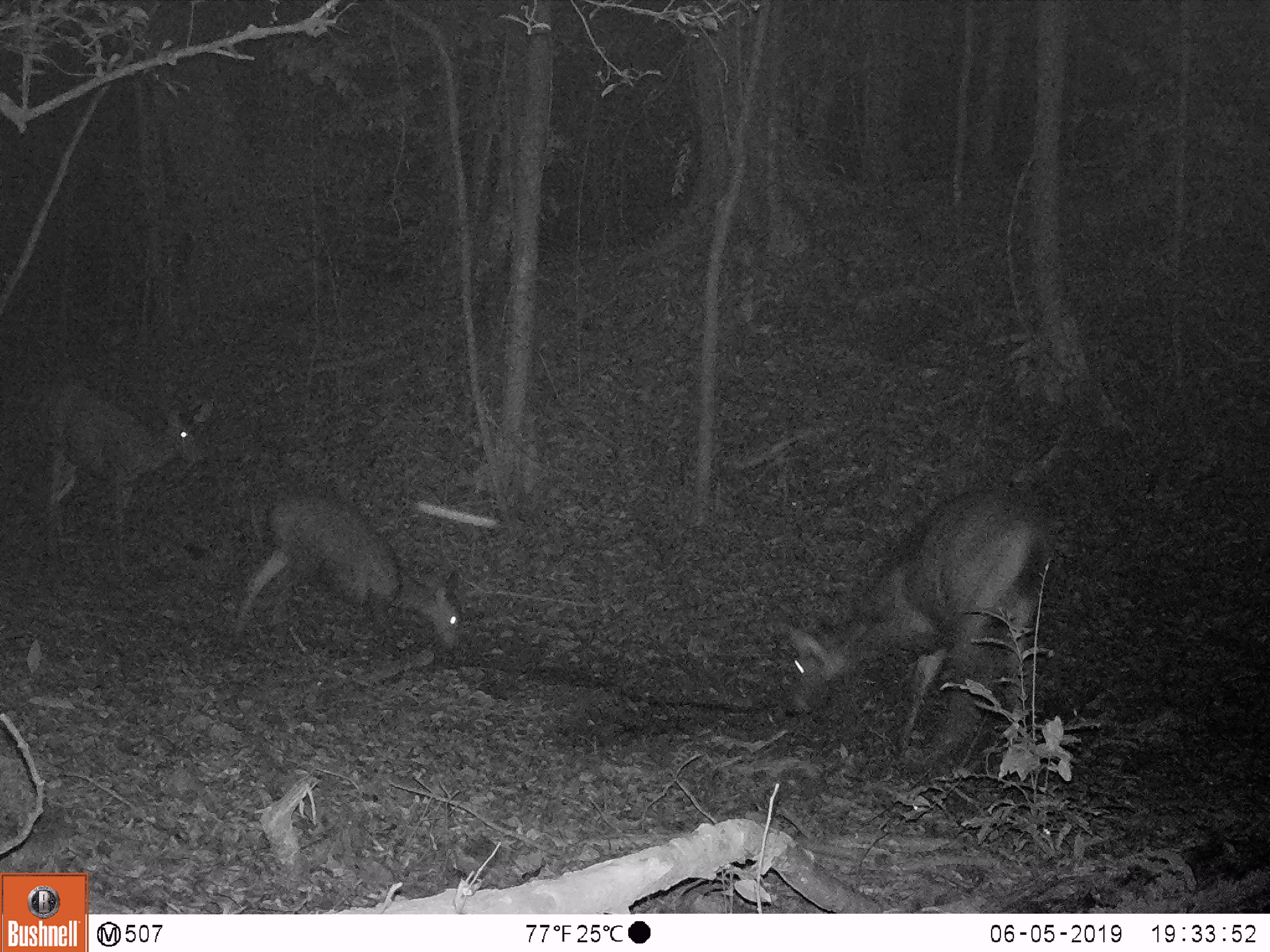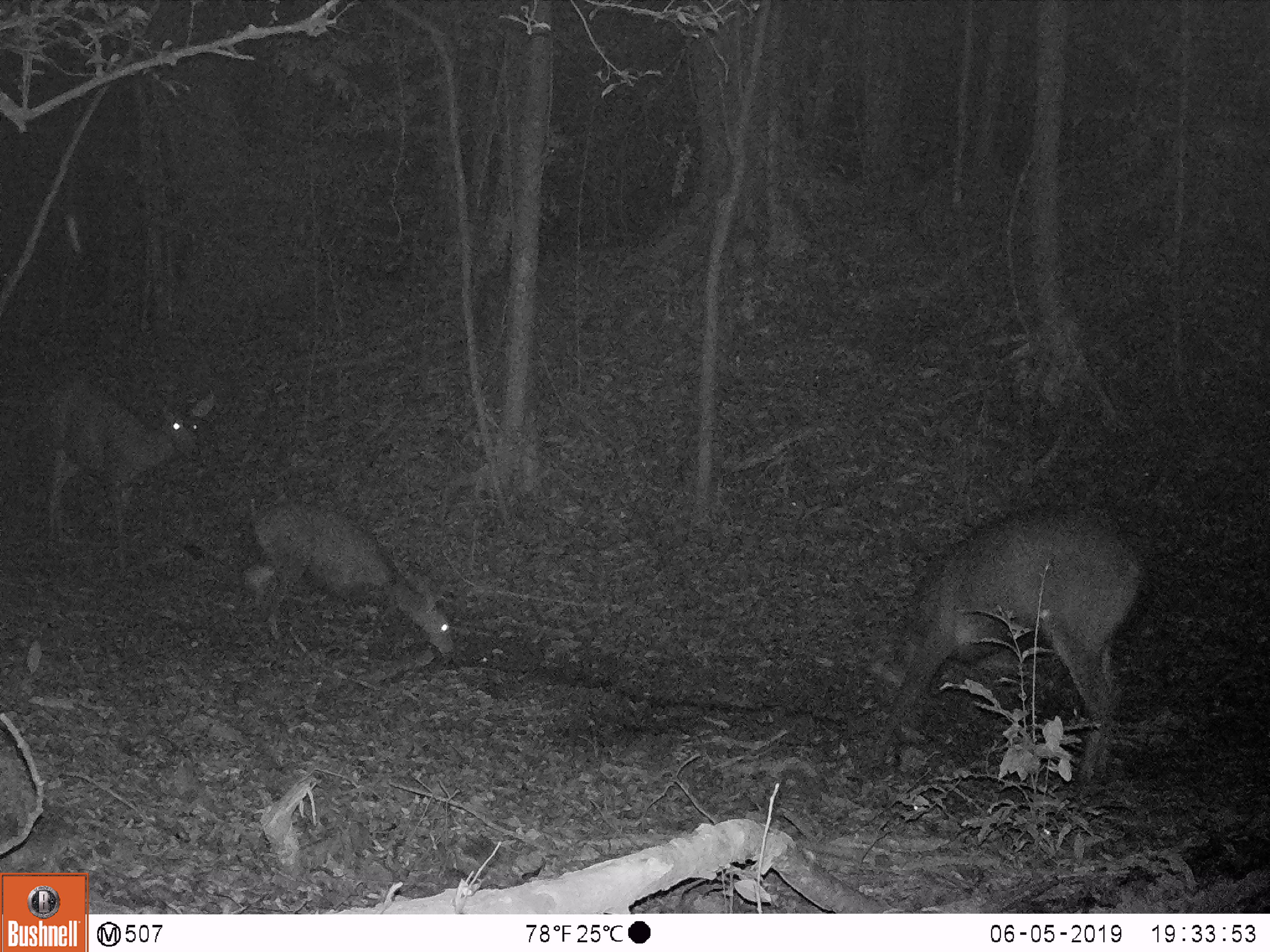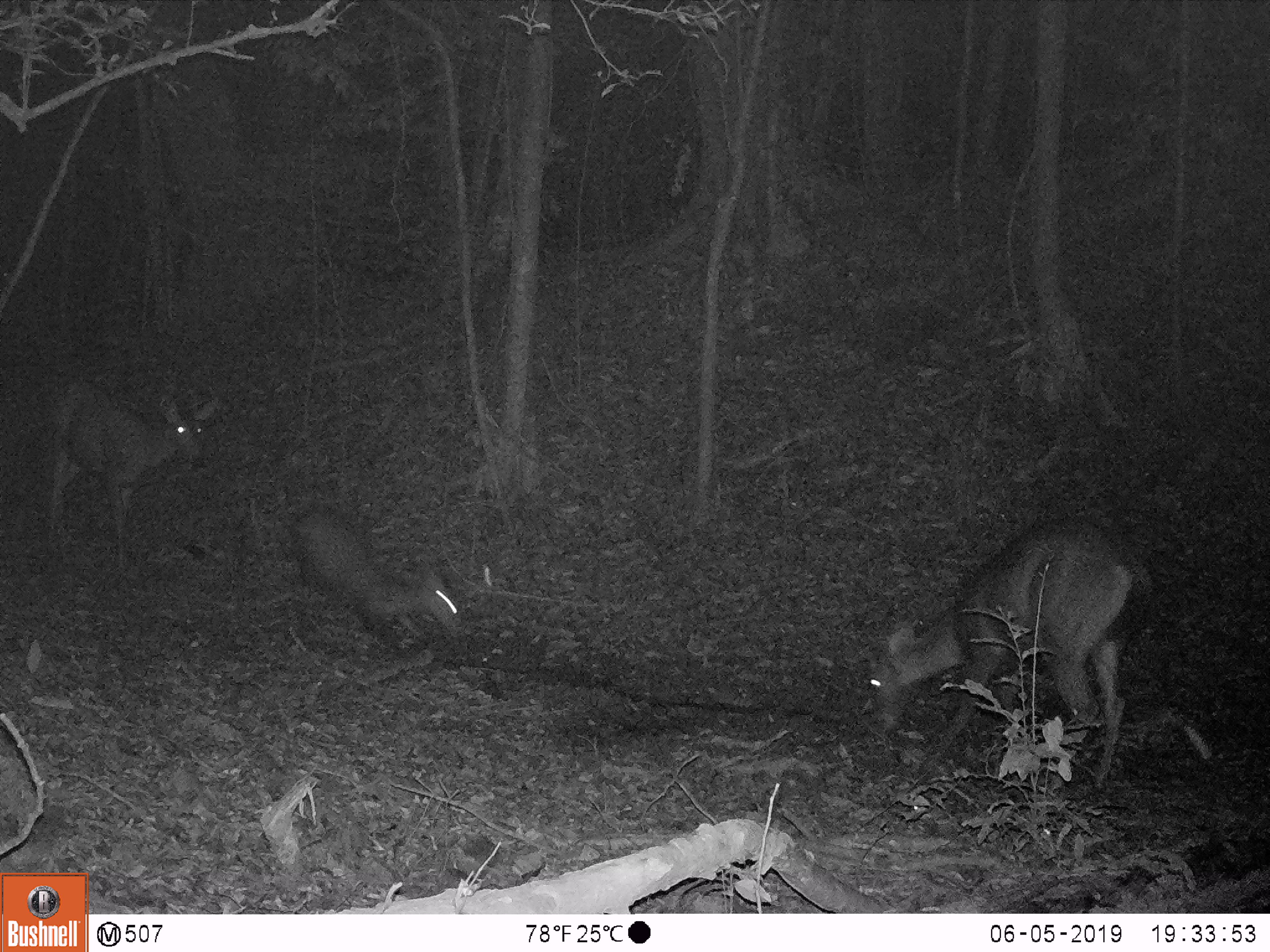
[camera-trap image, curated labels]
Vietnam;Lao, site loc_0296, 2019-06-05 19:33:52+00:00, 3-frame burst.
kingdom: Animalia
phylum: Chordata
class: Mammalia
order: Artiodactyla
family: Cervidae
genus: Rusa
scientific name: Rusa unicolor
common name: sambar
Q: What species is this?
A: Sambar (Rusa unicolor).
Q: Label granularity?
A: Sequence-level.